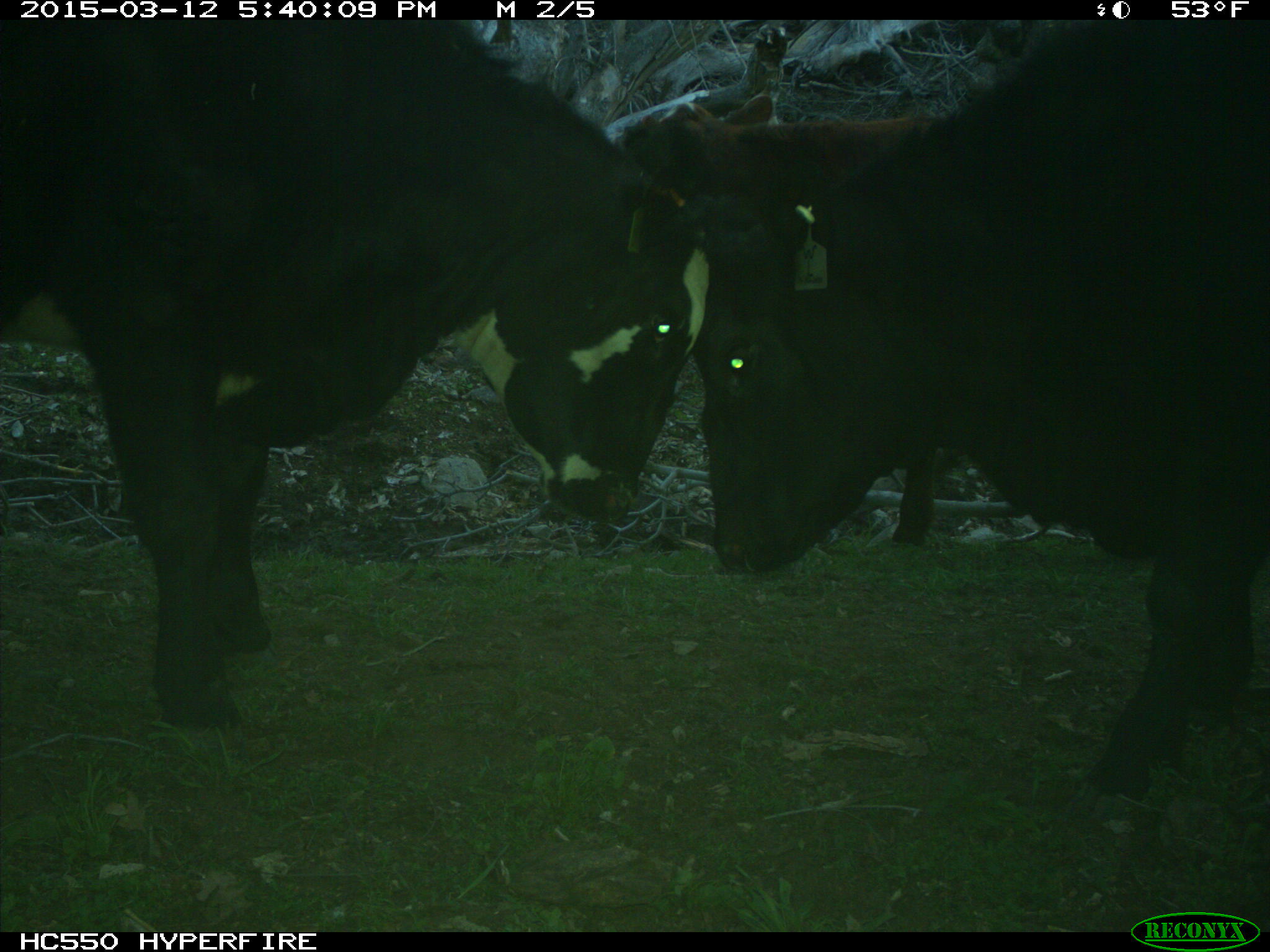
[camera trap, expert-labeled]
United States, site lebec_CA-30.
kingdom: Animalia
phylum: Chordata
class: Mammalia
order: Artiodactyla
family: Bovidae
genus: Bos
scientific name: Bos taurus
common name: domestic cow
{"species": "Bos taurus (domestic cow)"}